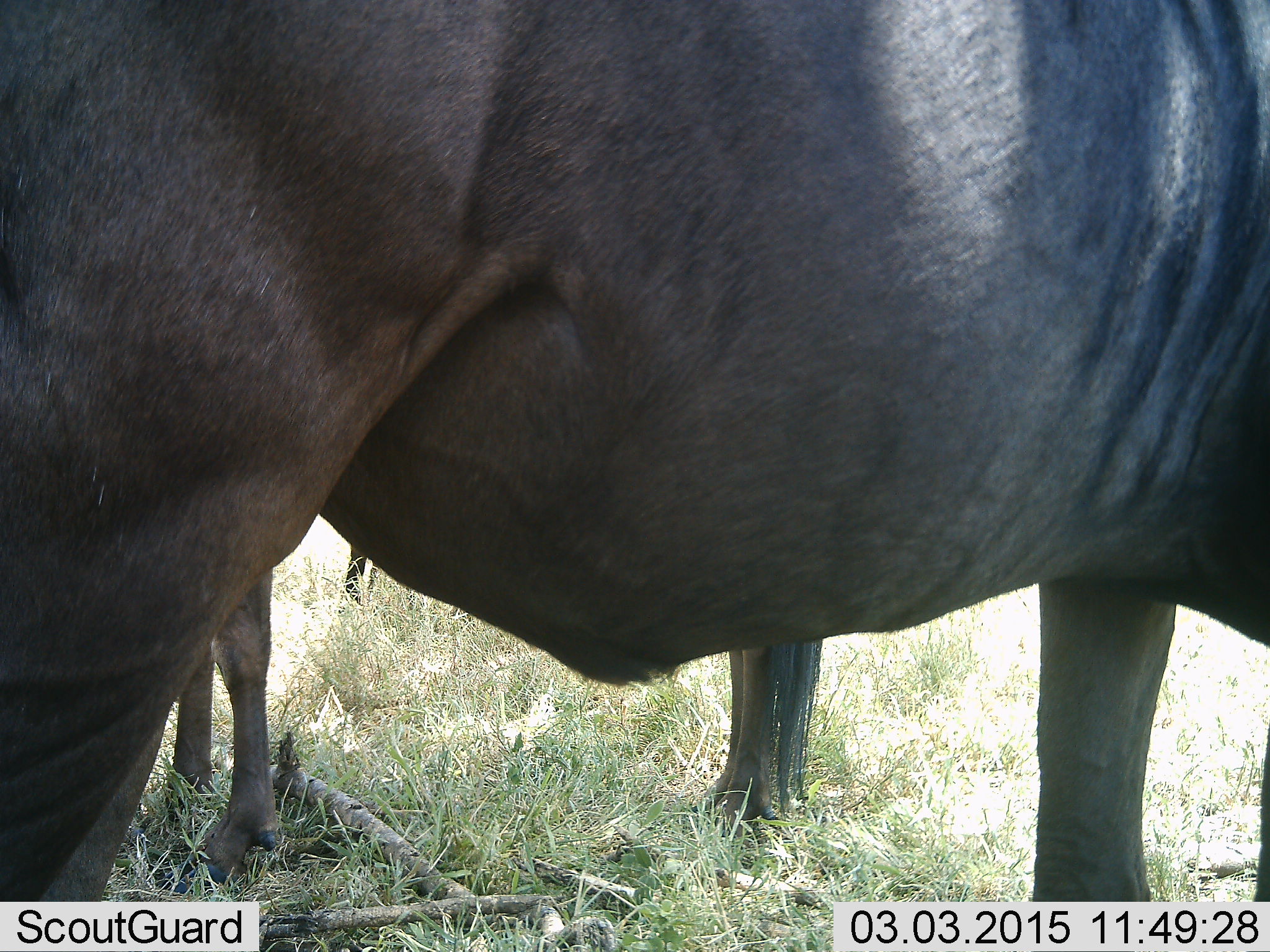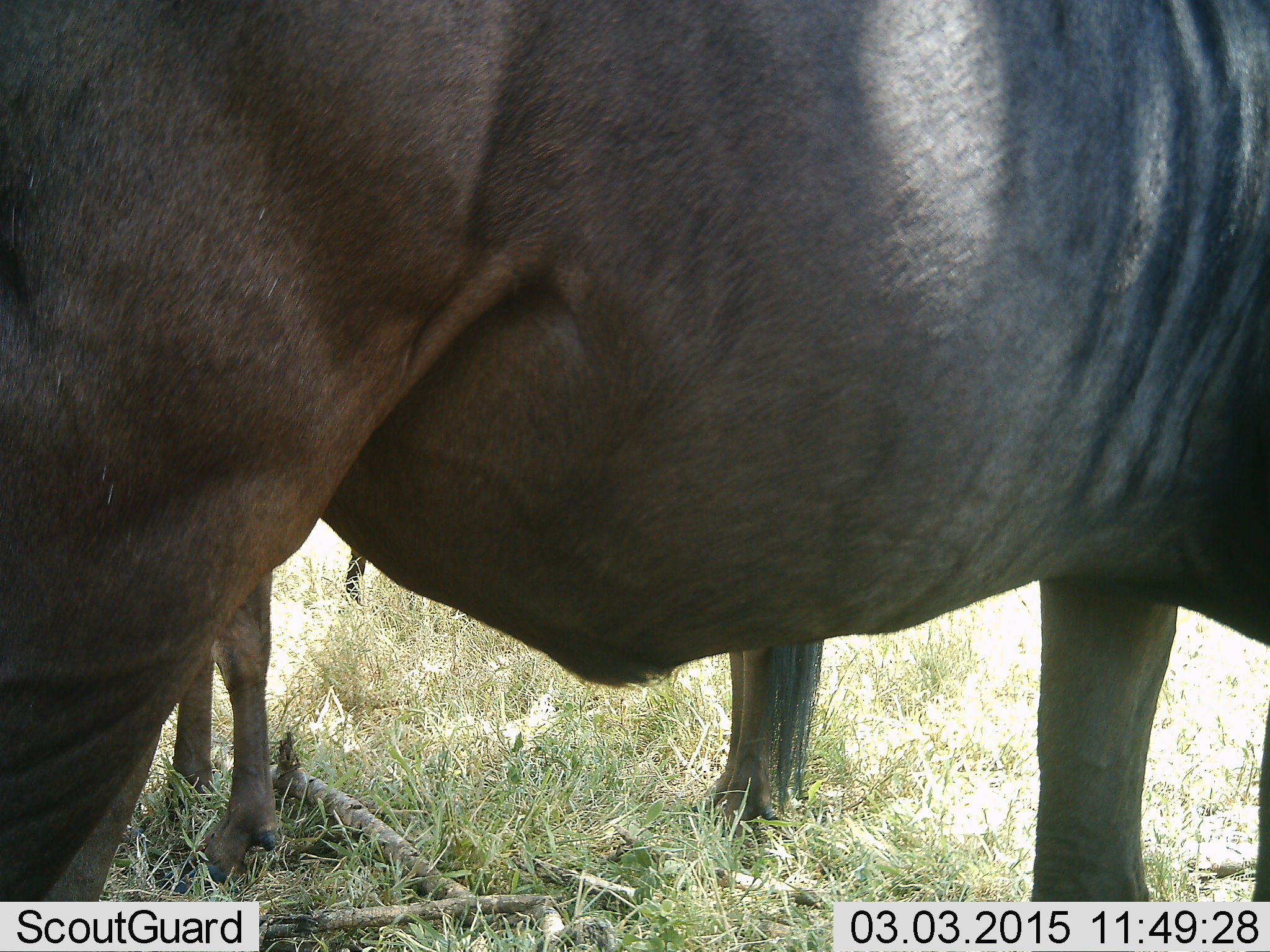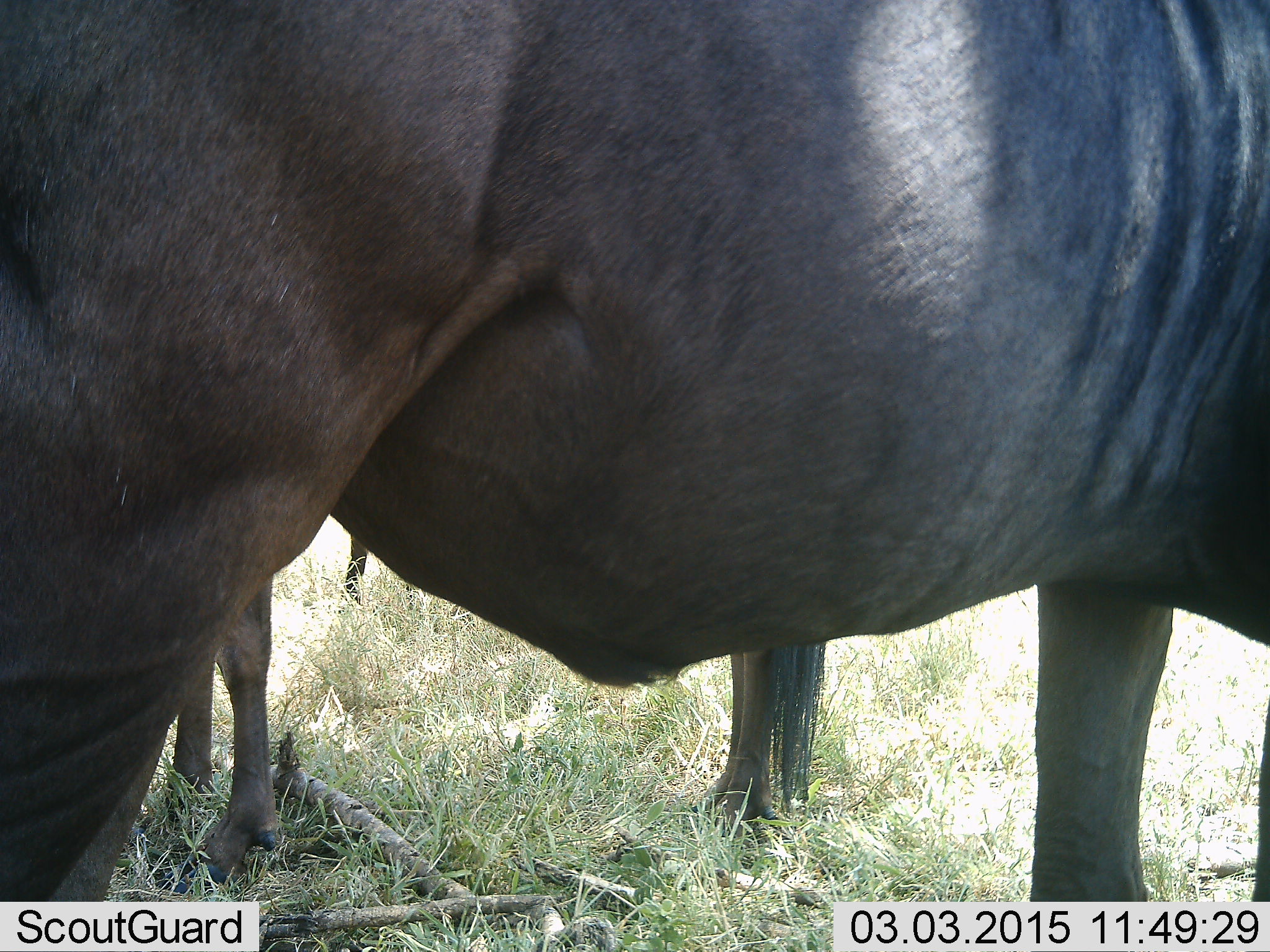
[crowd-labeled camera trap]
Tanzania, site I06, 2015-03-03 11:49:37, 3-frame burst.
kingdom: Animalia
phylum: Chordata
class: Mammalia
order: Artiodactyla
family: Bovidae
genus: Connochaetes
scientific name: Connochaetes taurinus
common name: blue wildebeest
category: wildebeest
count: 2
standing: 100%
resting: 0%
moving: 0%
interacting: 0%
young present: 10%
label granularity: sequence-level